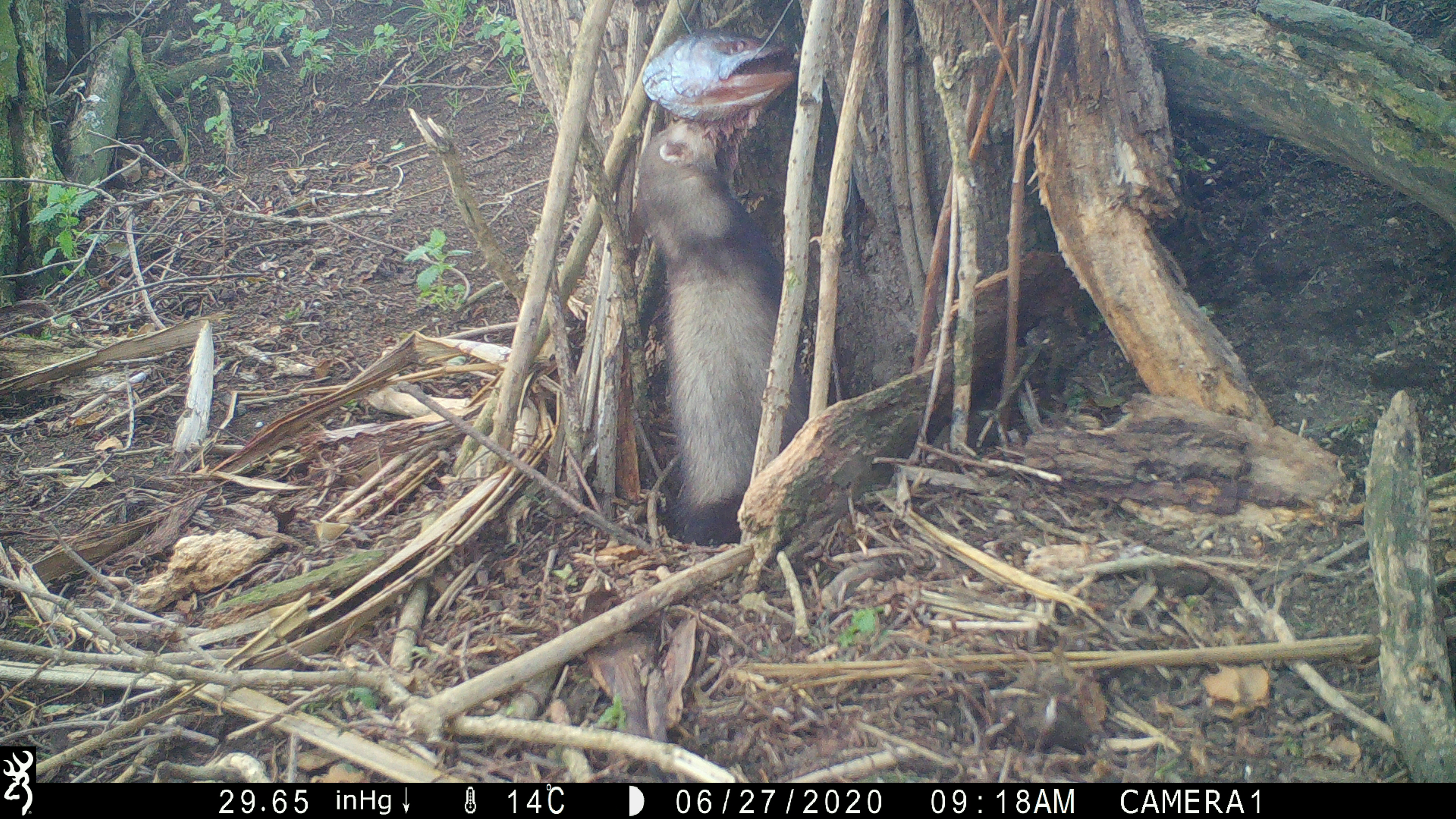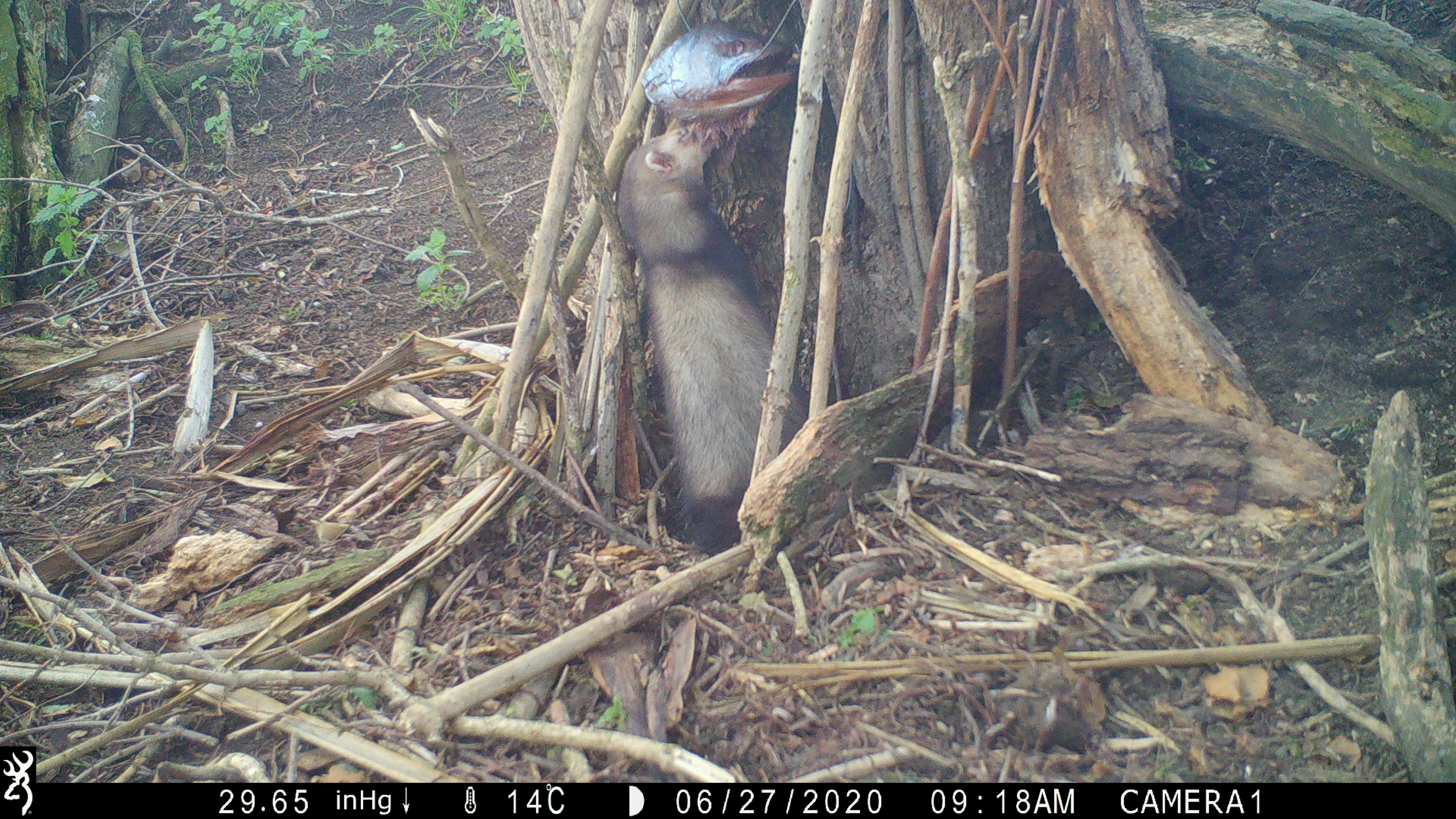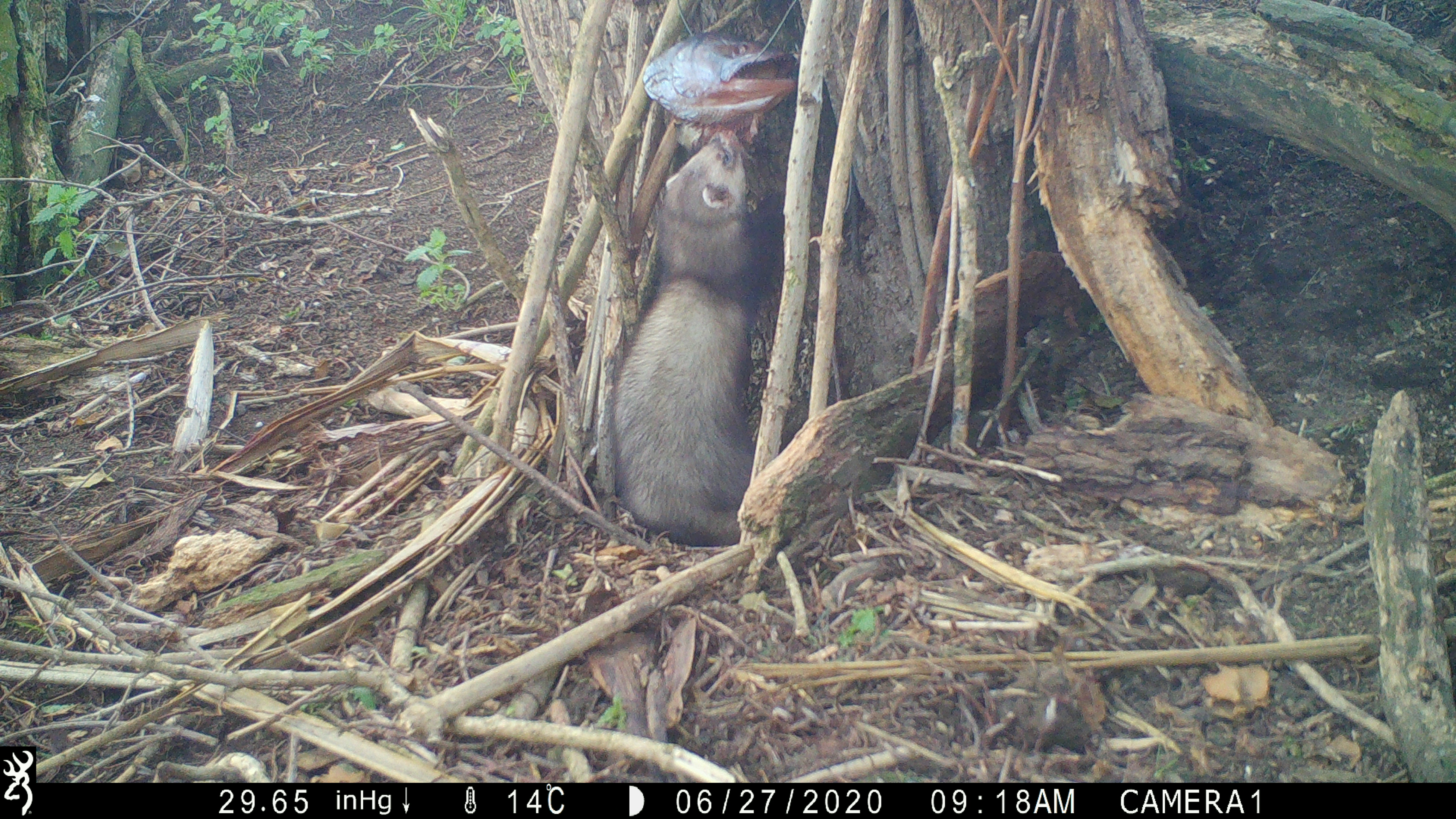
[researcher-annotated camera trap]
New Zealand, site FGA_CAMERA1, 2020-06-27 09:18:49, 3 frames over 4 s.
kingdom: Animalia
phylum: Chordata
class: Mammalia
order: Carnivora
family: Mustelidae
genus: Mustela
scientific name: Mustela furo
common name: ferret